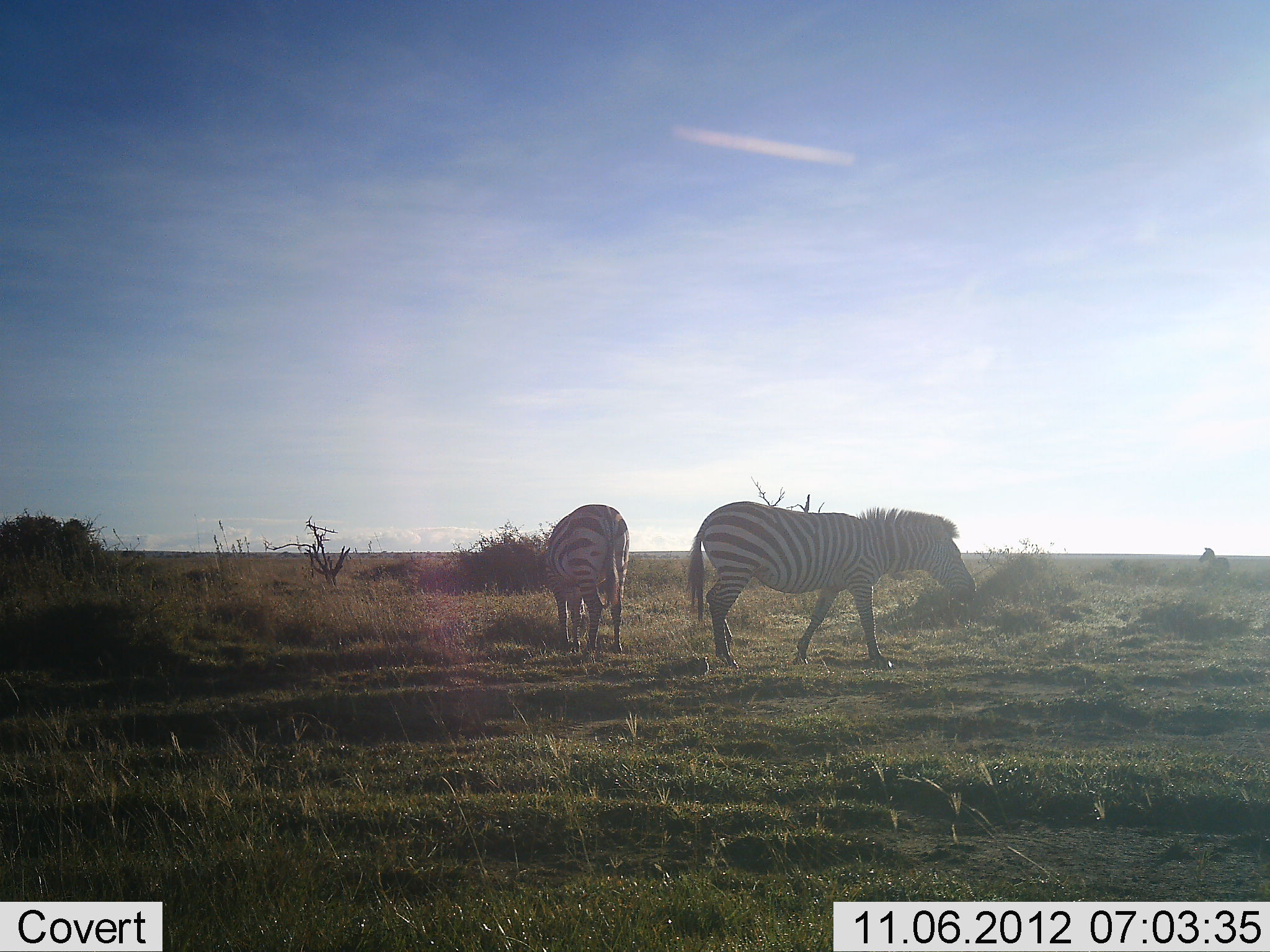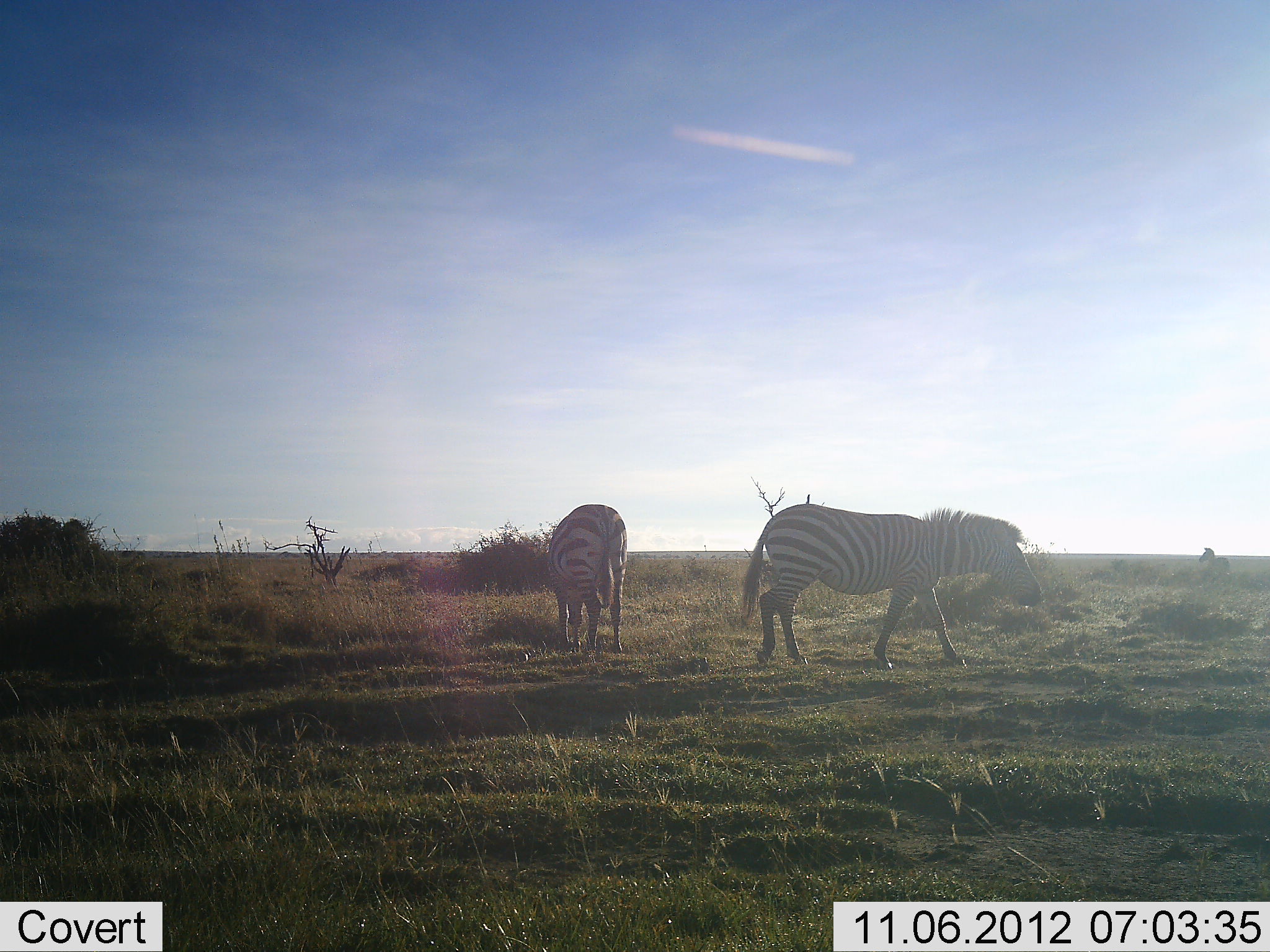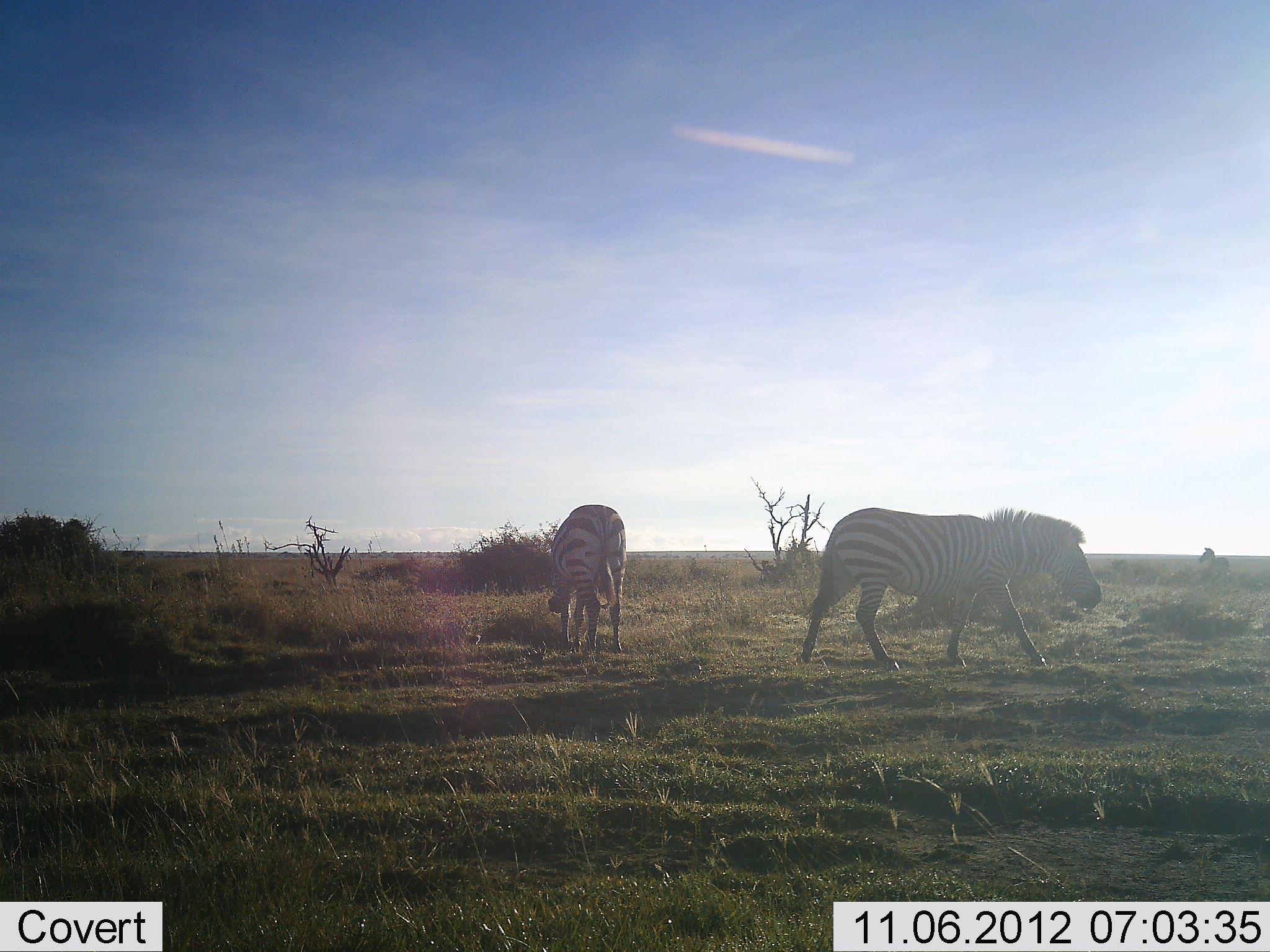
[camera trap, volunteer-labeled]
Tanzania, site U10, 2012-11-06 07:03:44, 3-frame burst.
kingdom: Animalia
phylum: Chordata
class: Mammalia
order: Perissodactyla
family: Equidae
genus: Equus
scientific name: Equus quagga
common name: plains zebra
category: zebra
Zebra (plains zebra) (Equus quagga), count 3. Behavior (volunteer vote fractions): standing 60%, resting 0%, moving 50%, interacting 0%. Young present (vote fraction): 0%. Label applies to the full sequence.